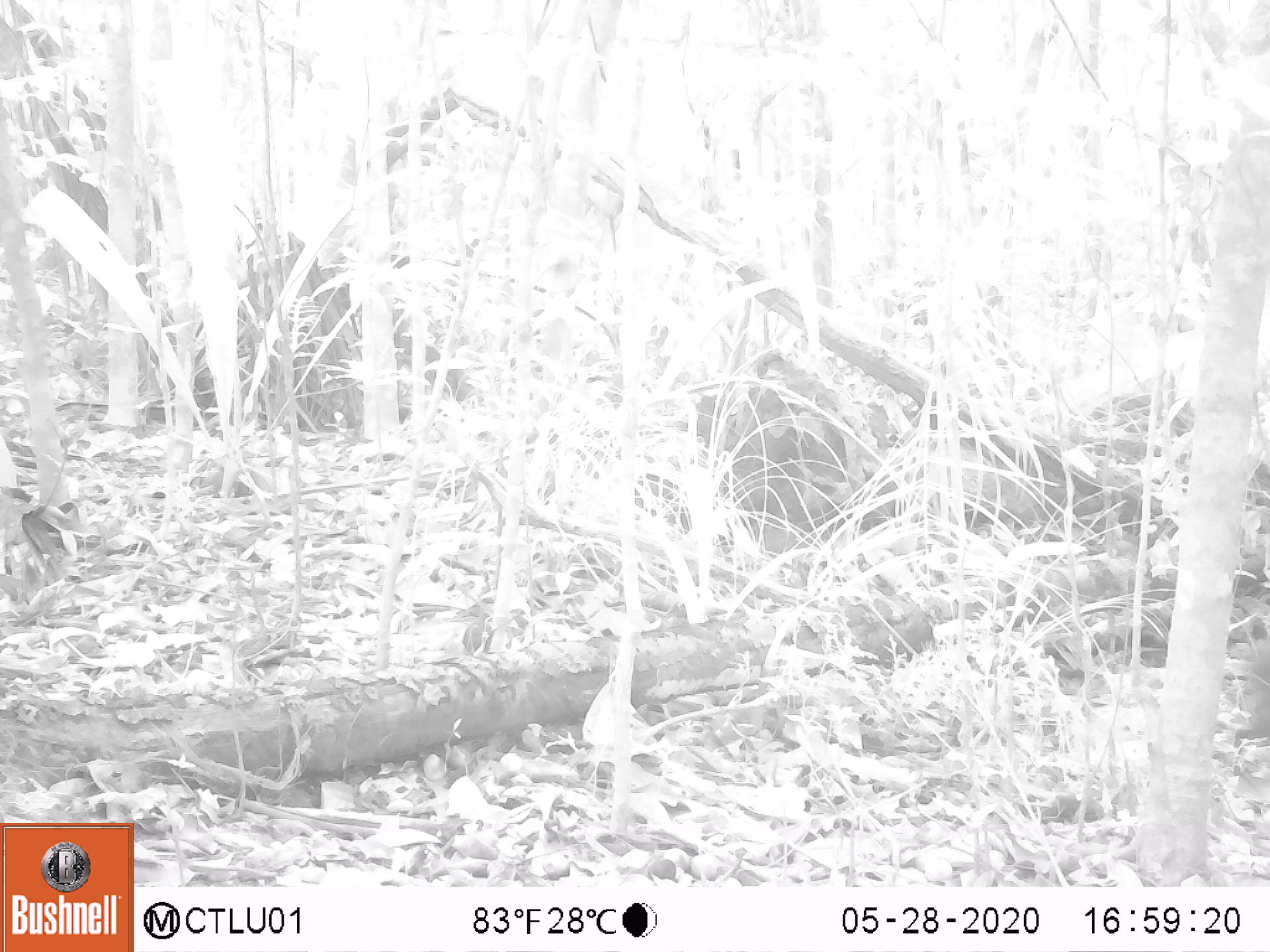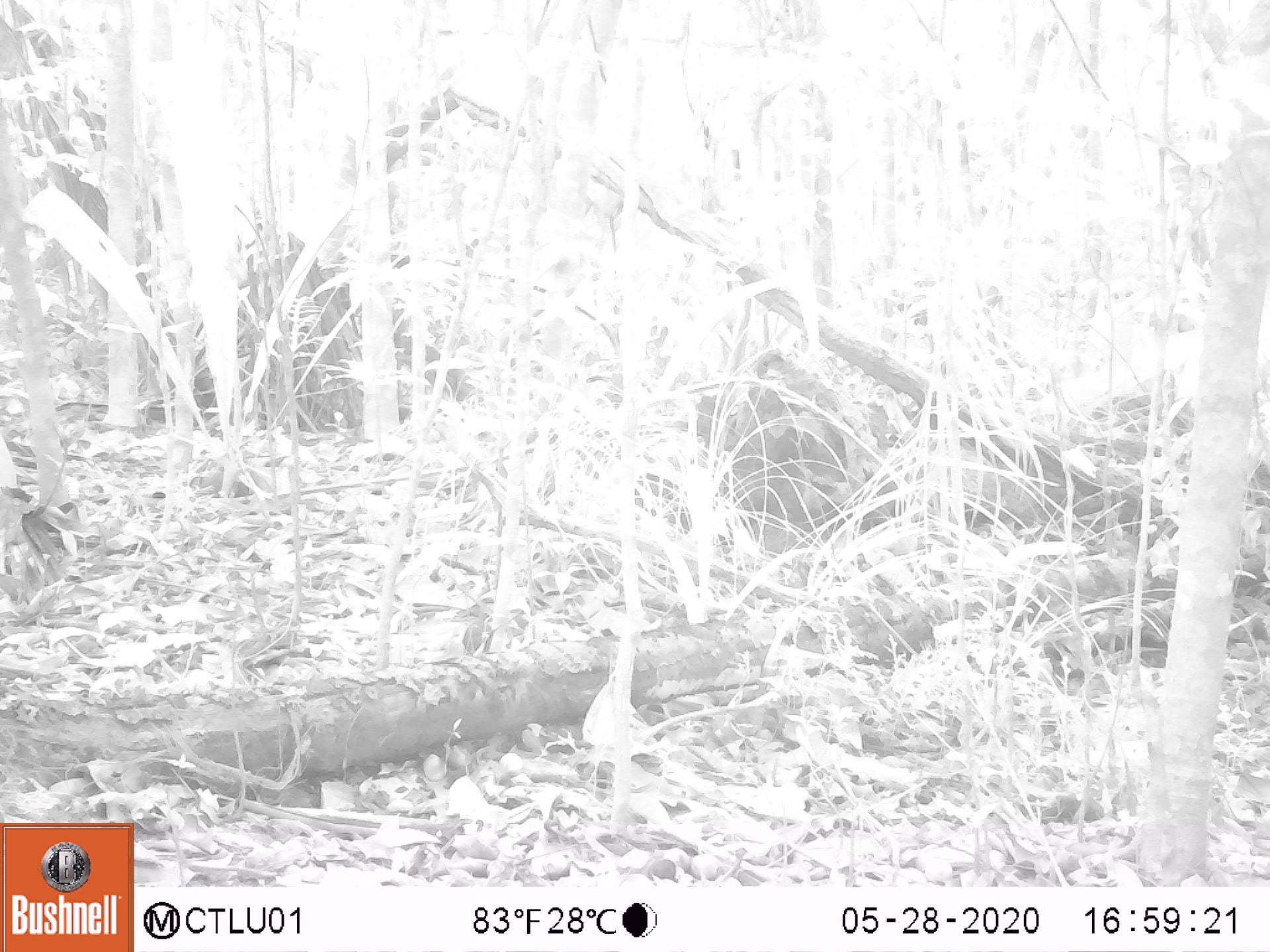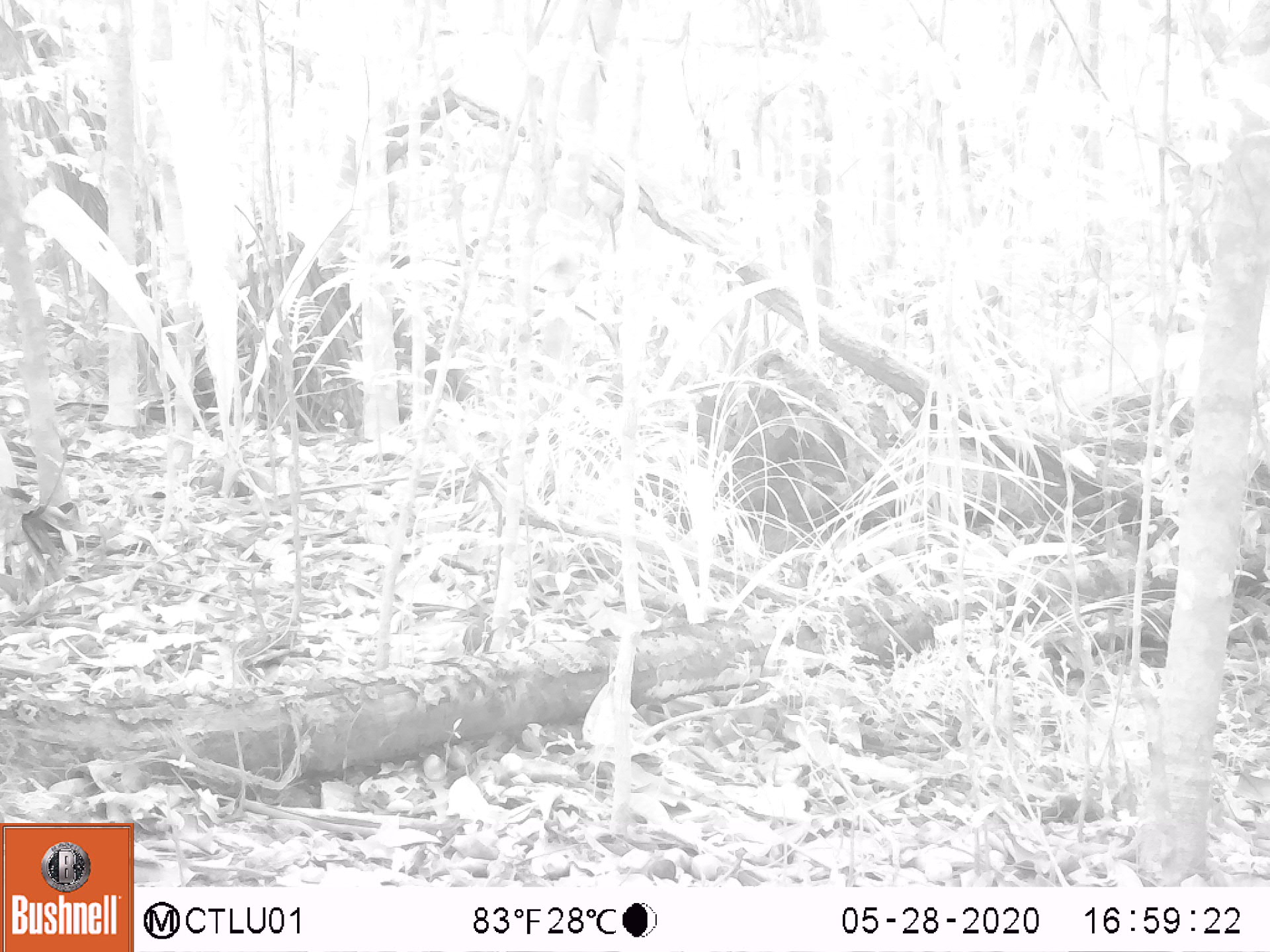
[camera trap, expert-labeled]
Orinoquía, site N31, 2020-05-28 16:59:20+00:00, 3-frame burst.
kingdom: Animalia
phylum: Chordata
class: Mammalia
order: Rodentia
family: Dasyproctidae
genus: Dasyprocta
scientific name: Dasyprocta fuliginosa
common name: black agouti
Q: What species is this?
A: Black agouti (Dasyprocta fuliginosa).